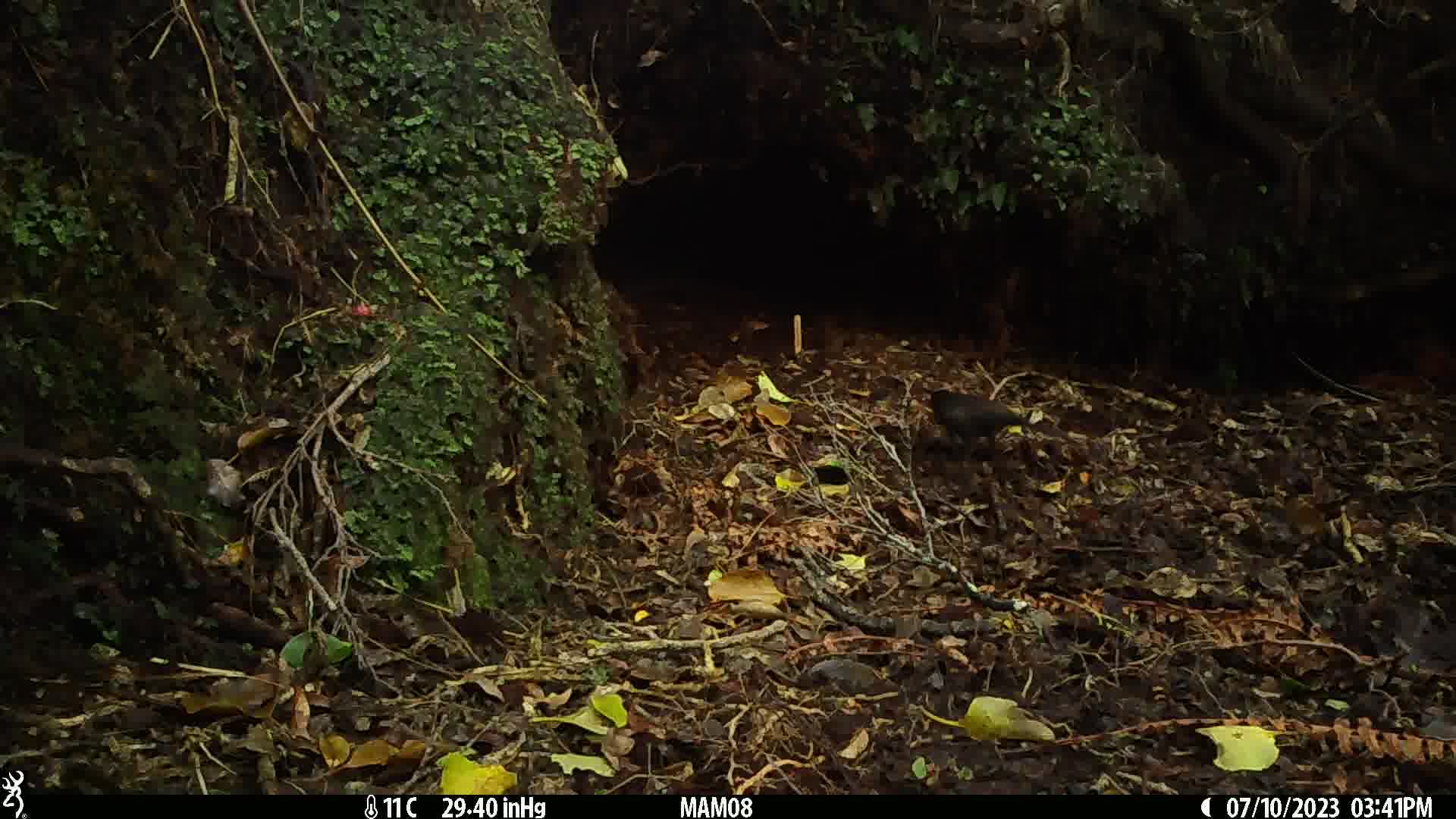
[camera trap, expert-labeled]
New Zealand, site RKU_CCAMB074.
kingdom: Animalia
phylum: Chordata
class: Aves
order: Passeriformes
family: Turdidae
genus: Turdus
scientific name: Turdus merula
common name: eurasian blackbird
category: blackbird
Blackbird (eurasian blackbird) (Turdus merula).